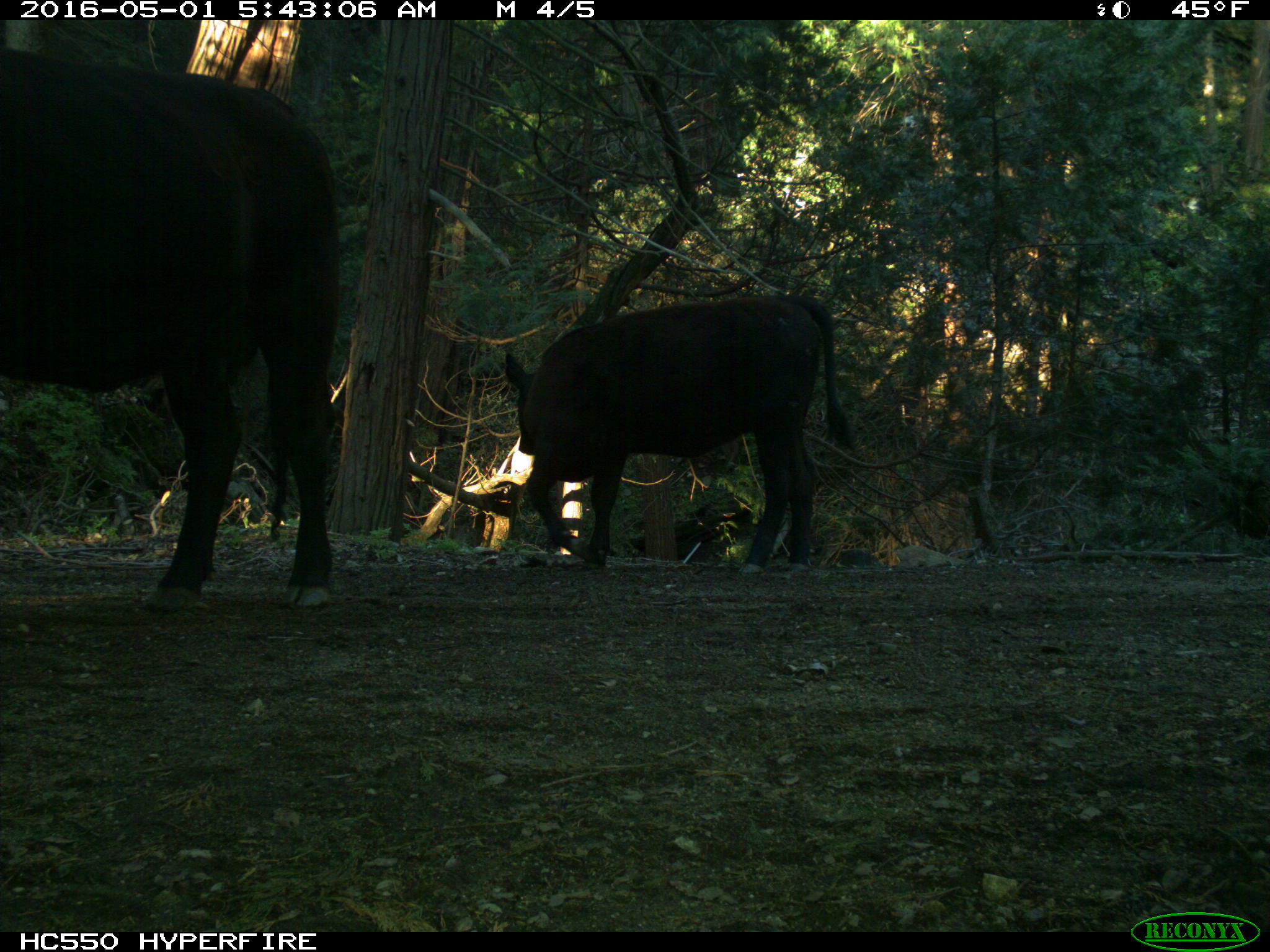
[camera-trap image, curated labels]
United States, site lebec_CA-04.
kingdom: Animalia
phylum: Chordata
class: Mammalia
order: Artiodactyla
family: Bovidae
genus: Bos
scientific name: Bos taurus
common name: domestic cow